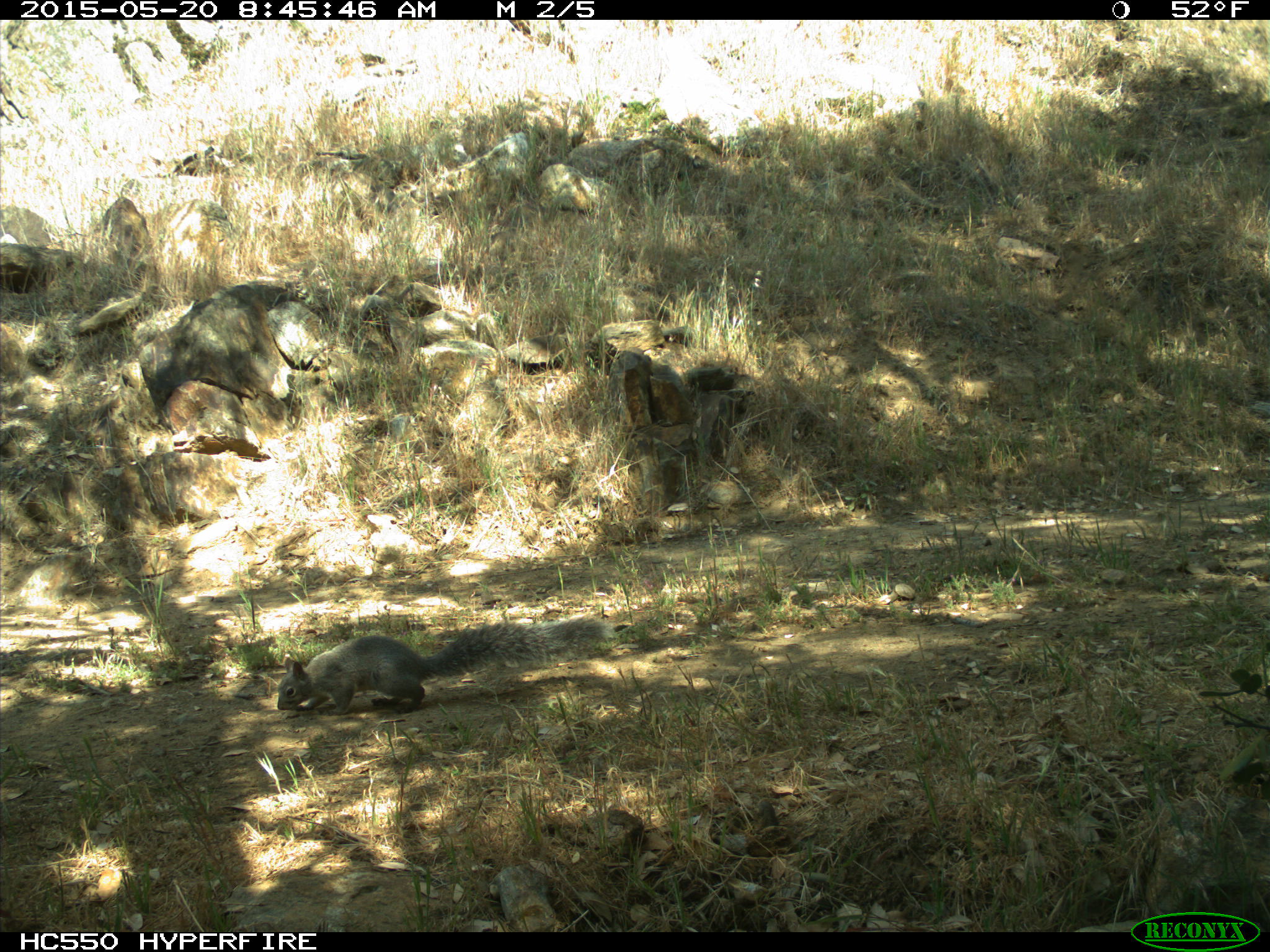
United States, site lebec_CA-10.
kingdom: Animalia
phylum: Chordata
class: Mammalia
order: Rodentia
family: Sciuridae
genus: Sciurus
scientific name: Sciurus carolinensis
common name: eastern gray squirrel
Sciurus carolinensis (eastern gray squirrel).